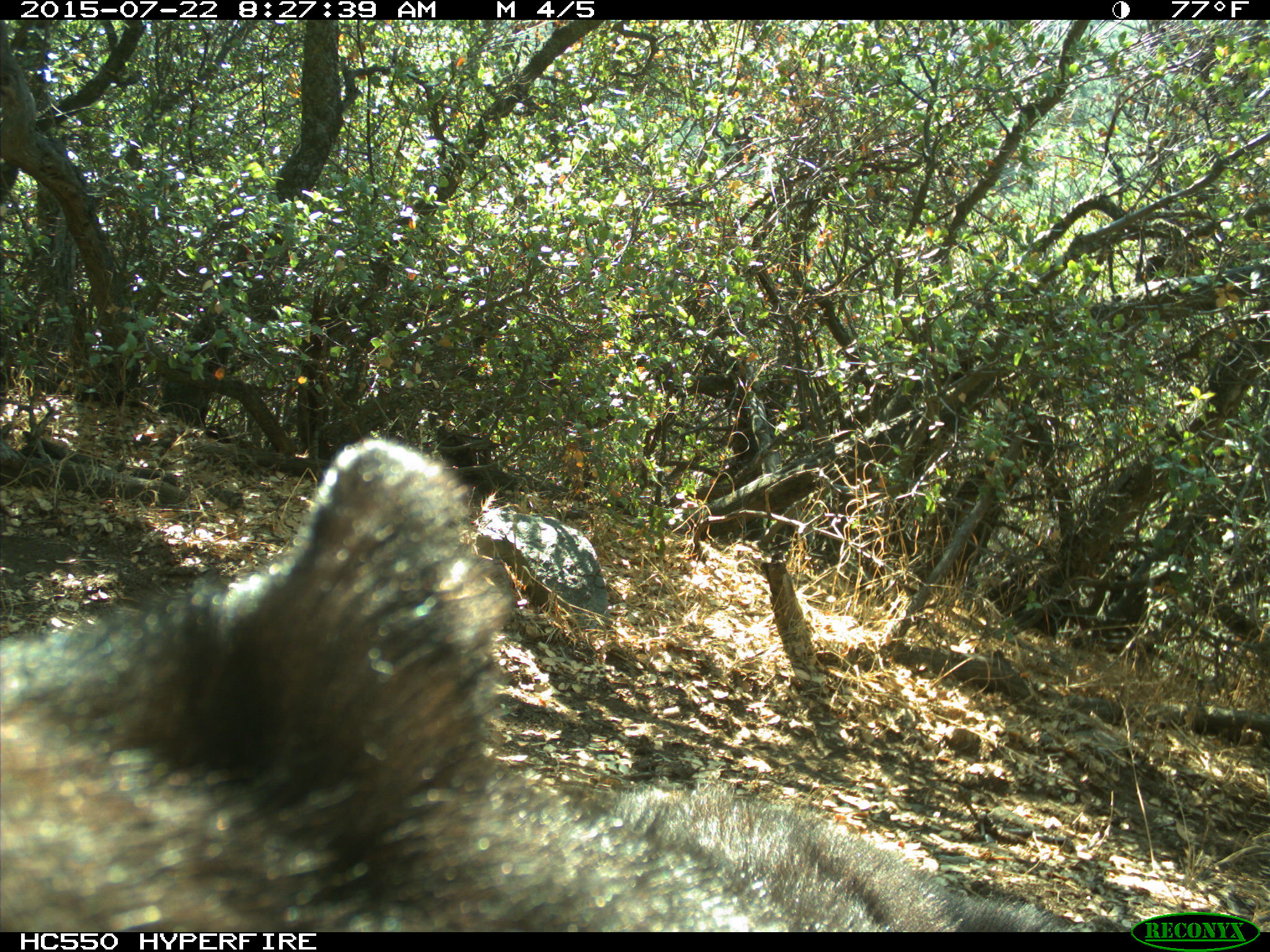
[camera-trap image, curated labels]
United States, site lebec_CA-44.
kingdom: Animalia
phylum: Chordata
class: Mammalia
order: Carnivora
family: Ursidae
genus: Ursus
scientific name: Ursus americanus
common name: american black bear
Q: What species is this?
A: Ursus americanus (american black bear).